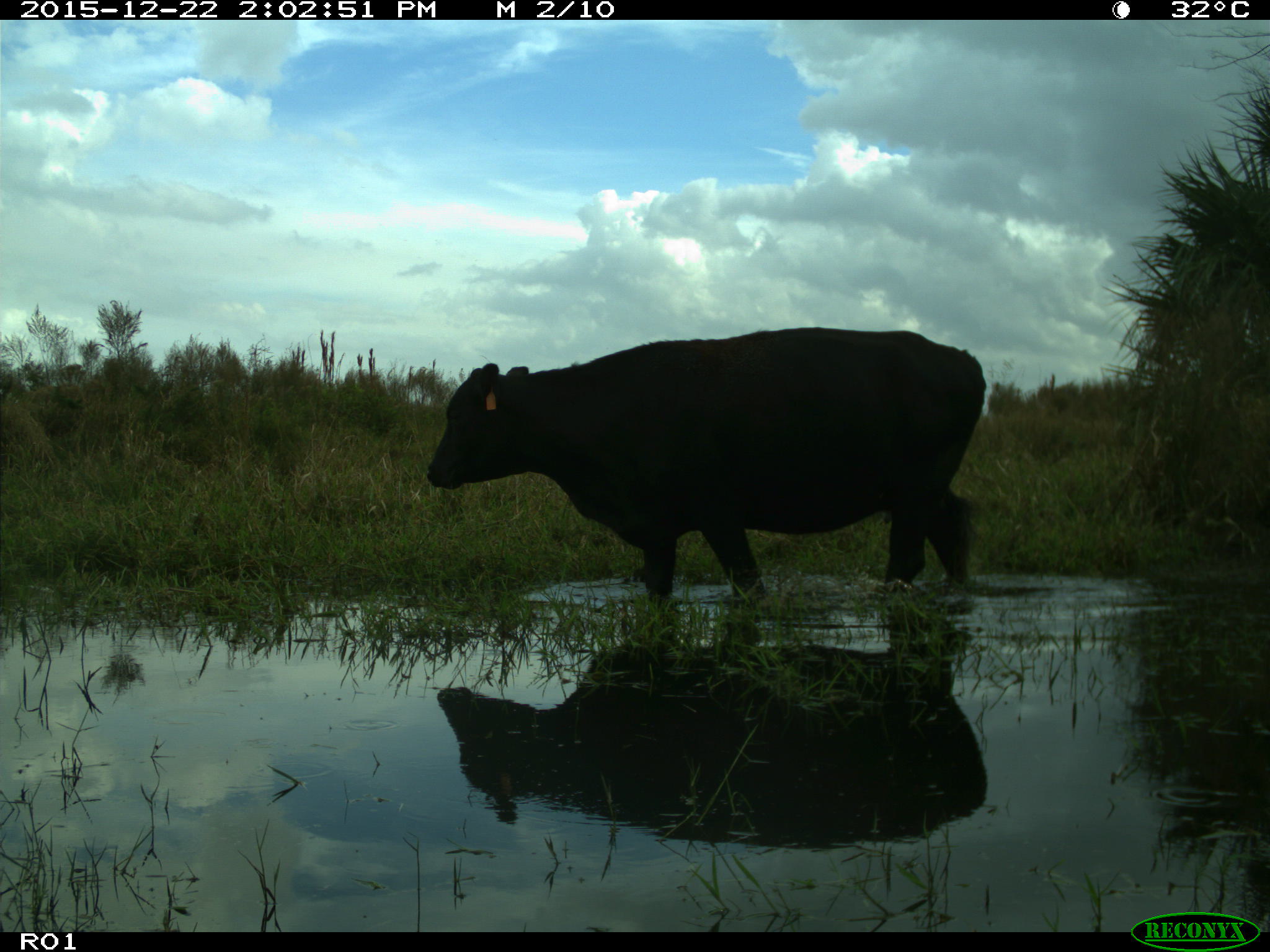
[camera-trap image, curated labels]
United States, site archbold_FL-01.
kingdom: Animalia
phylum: Chordata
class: Mammalia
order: Artiodactyla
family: Bovidae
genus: Bos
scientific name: Bos taurus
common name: domestic cow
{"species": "Bos taurus (domestic cow)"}